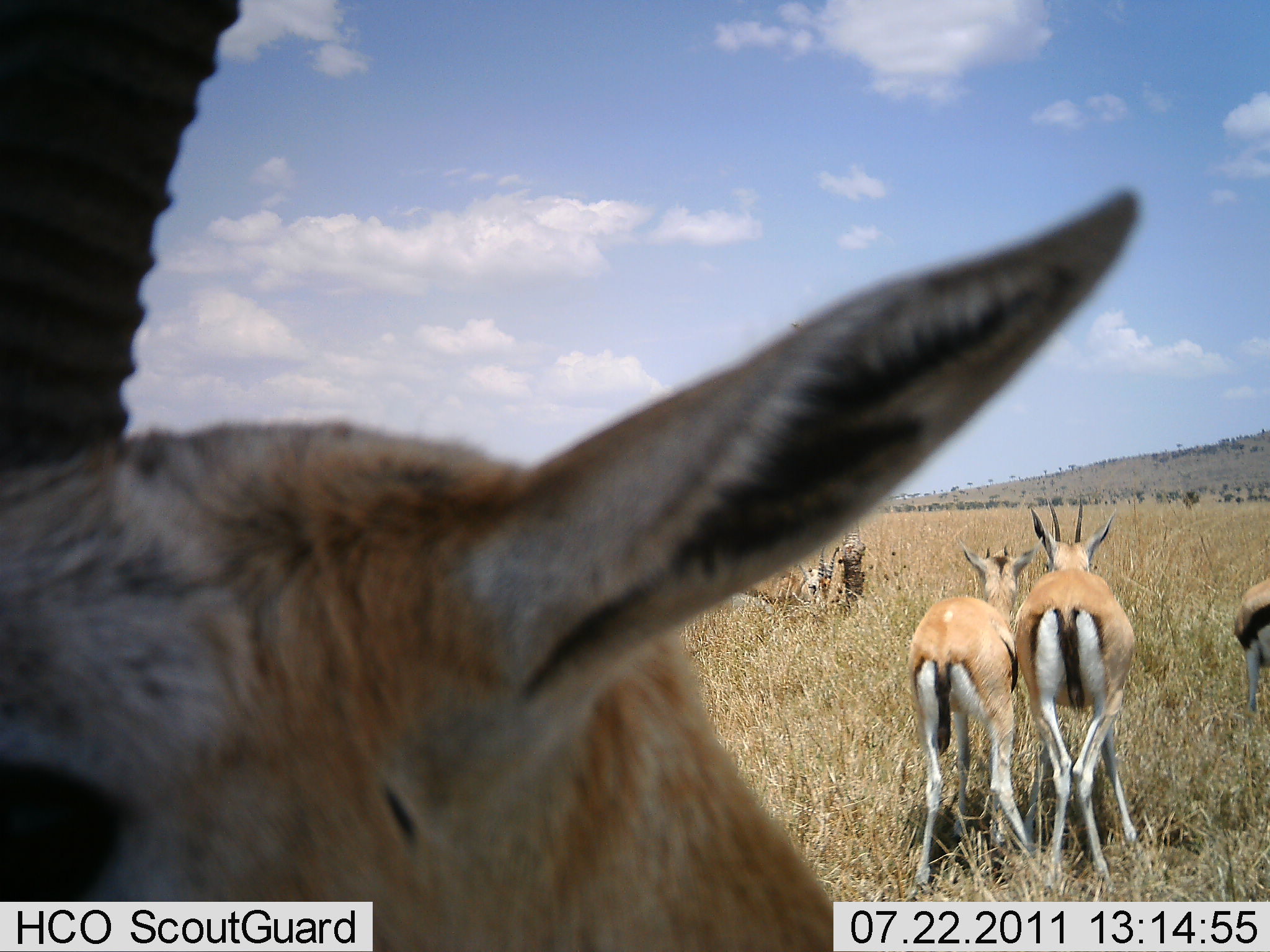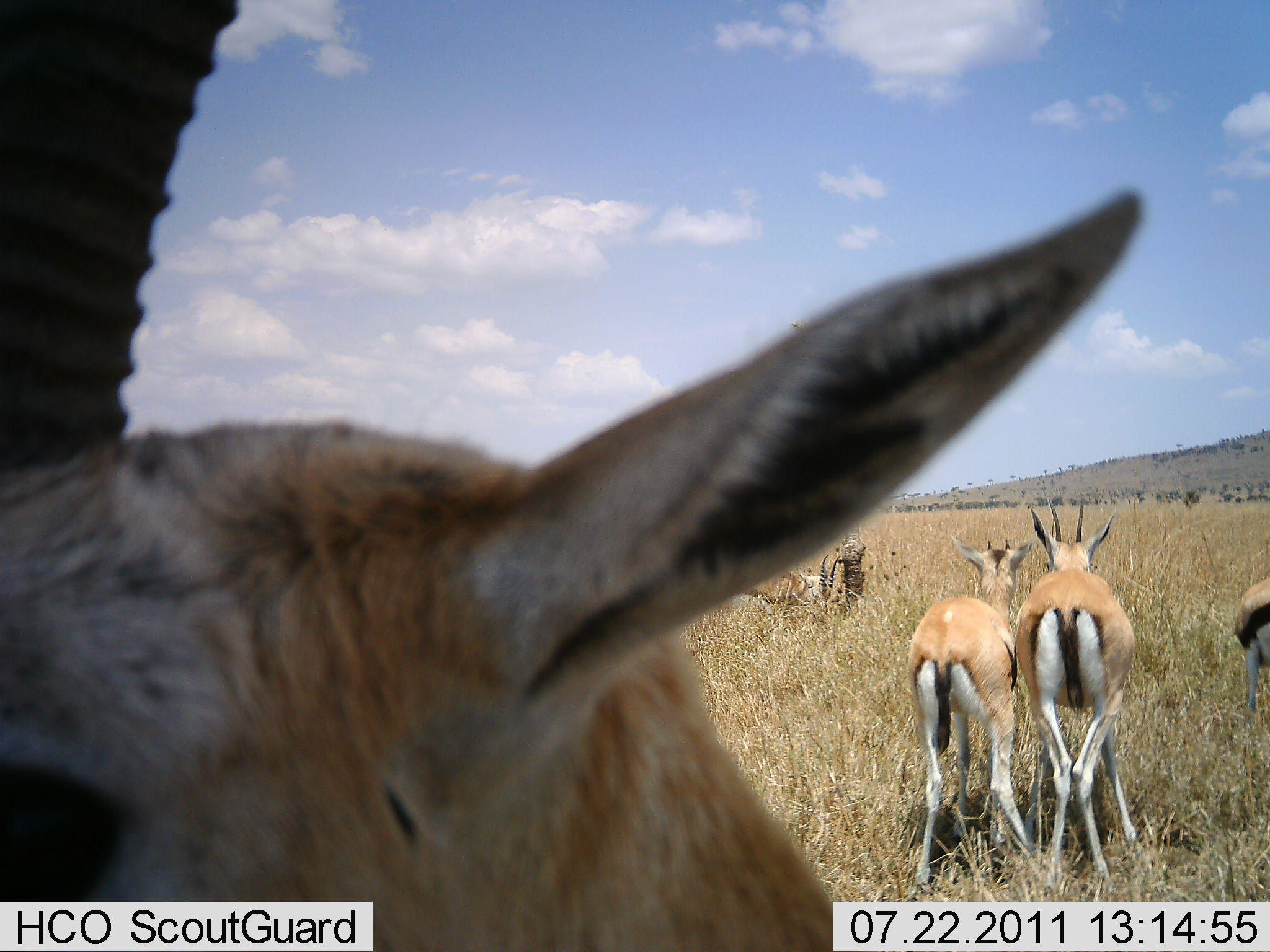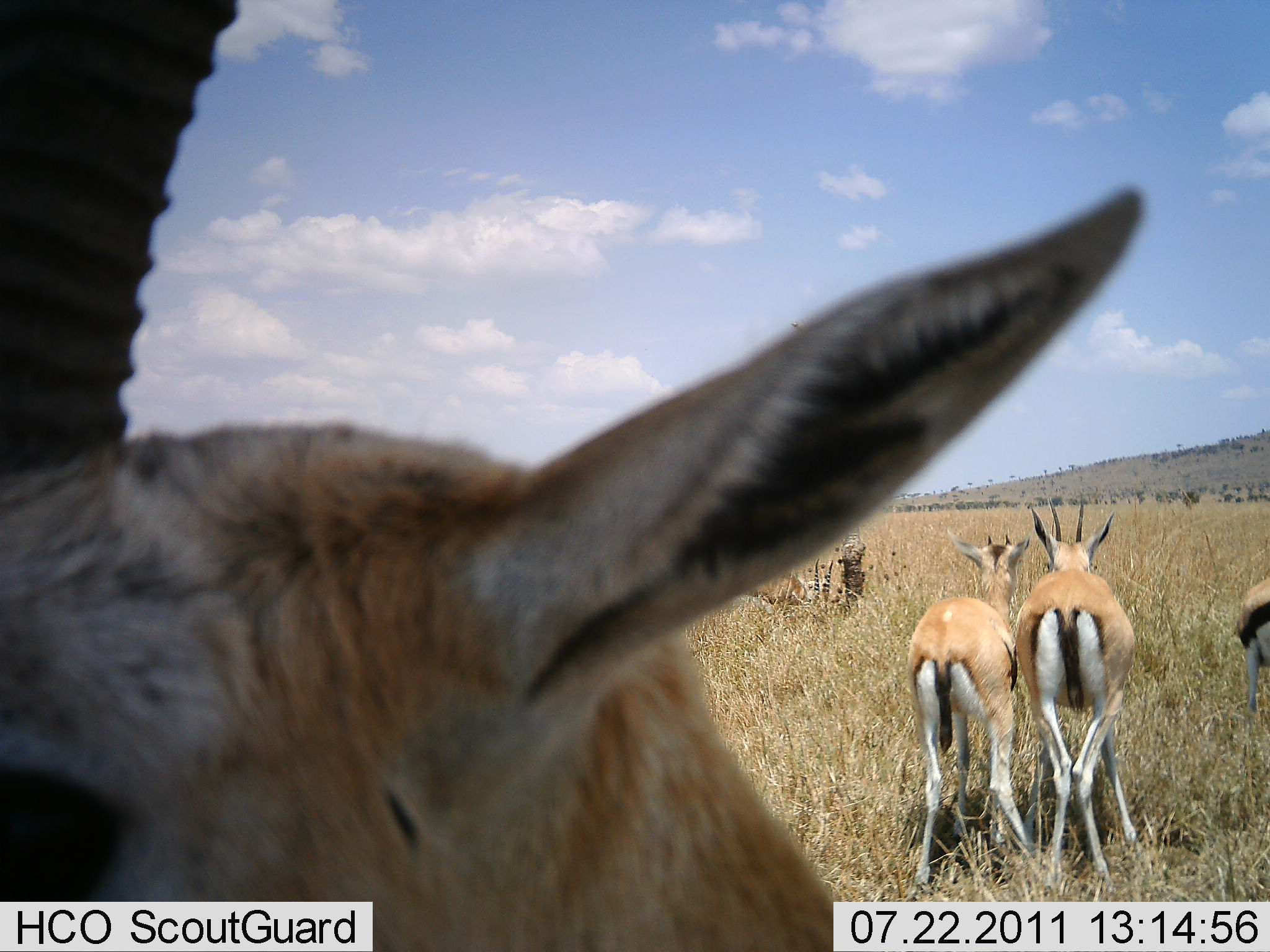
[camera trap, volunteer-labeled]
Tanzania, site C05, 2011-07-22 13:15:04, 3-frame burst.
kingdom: Animalia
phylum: Chordata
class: Mammalia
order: Artiodactyla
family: Bovidae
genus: Eudorcas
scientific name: Eudorcas thomsonii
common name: thomson's gazelle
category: gazellethomsons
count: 5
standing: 100%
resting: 14%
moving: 7%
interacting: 0%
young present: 7%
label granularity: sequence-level